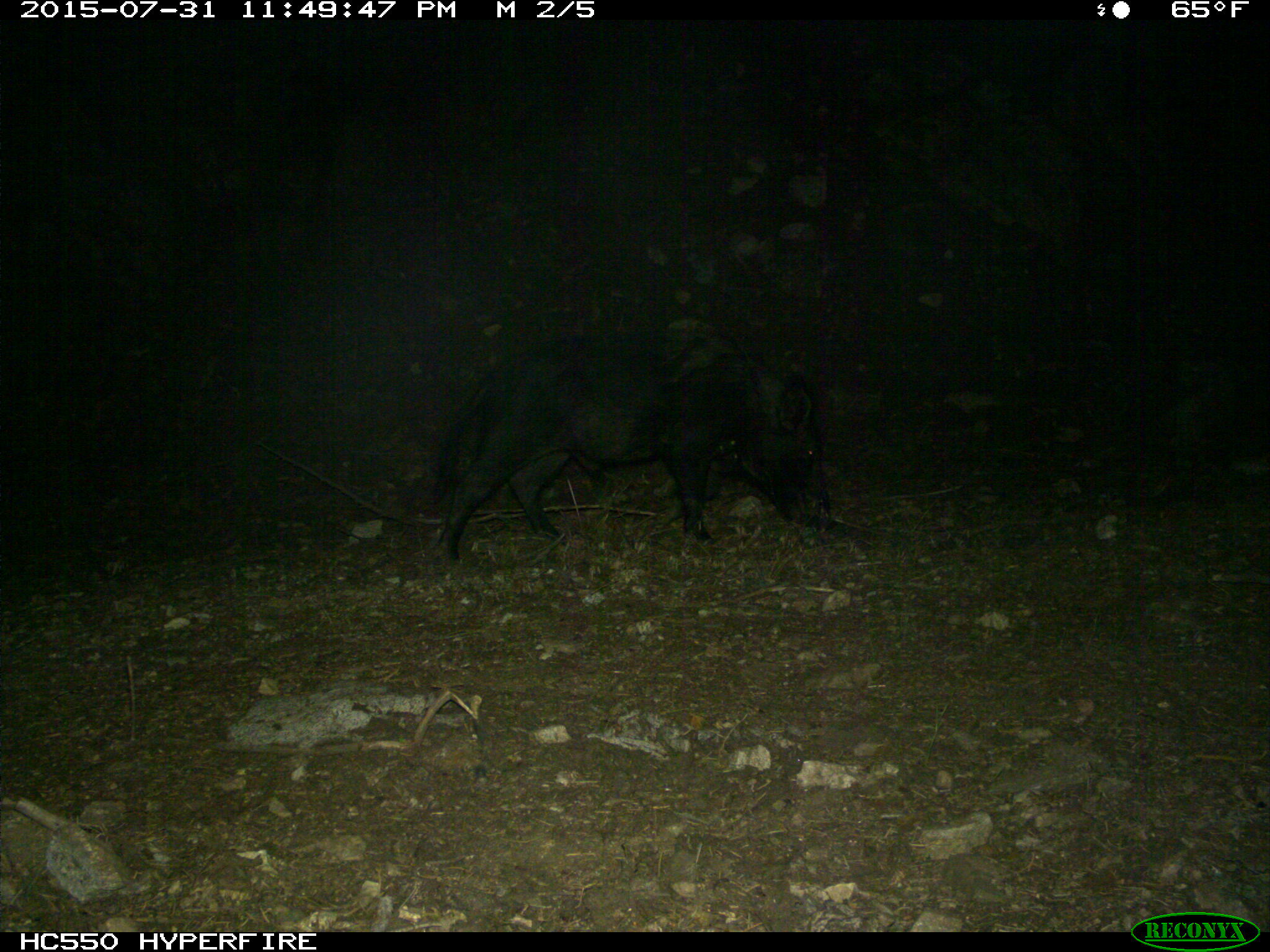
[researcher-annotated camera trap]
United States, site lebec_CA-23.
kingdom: Animalia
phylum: Chordata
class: Mammalia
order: Artiodactyla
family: Suidae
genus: Sus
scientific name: Sus scrofa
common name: wild boar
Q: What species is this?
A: Sus scrofa (wild boar).